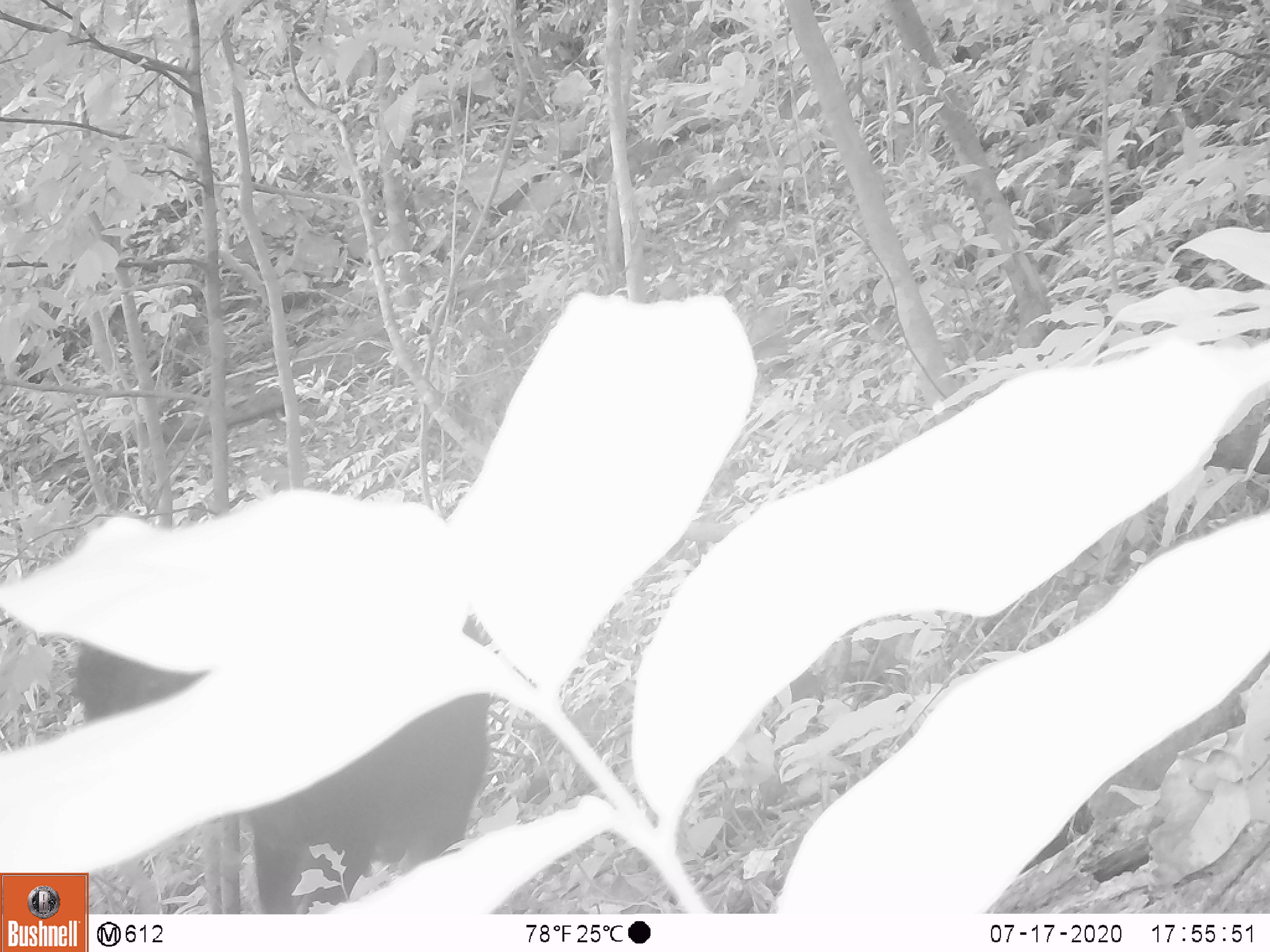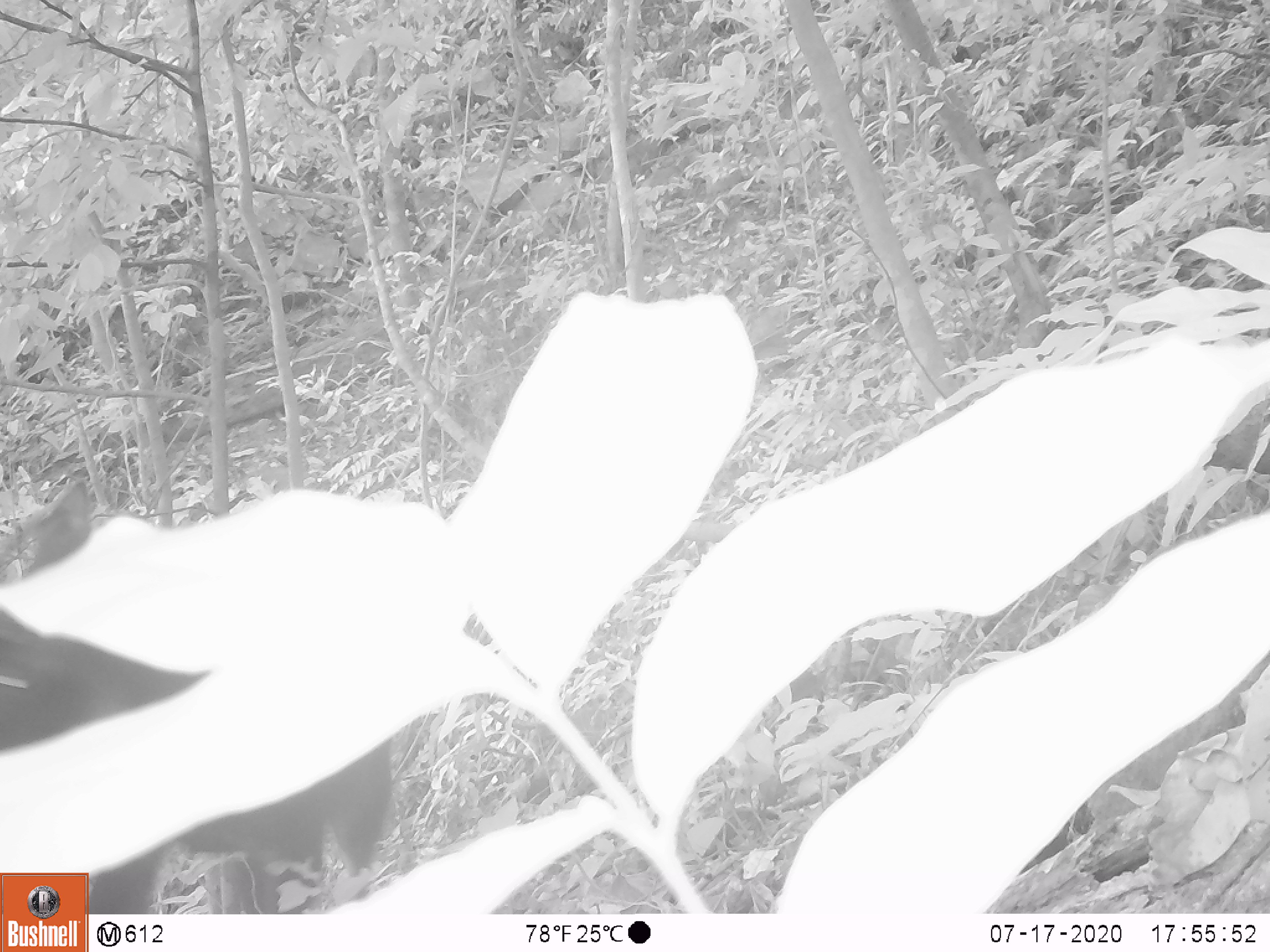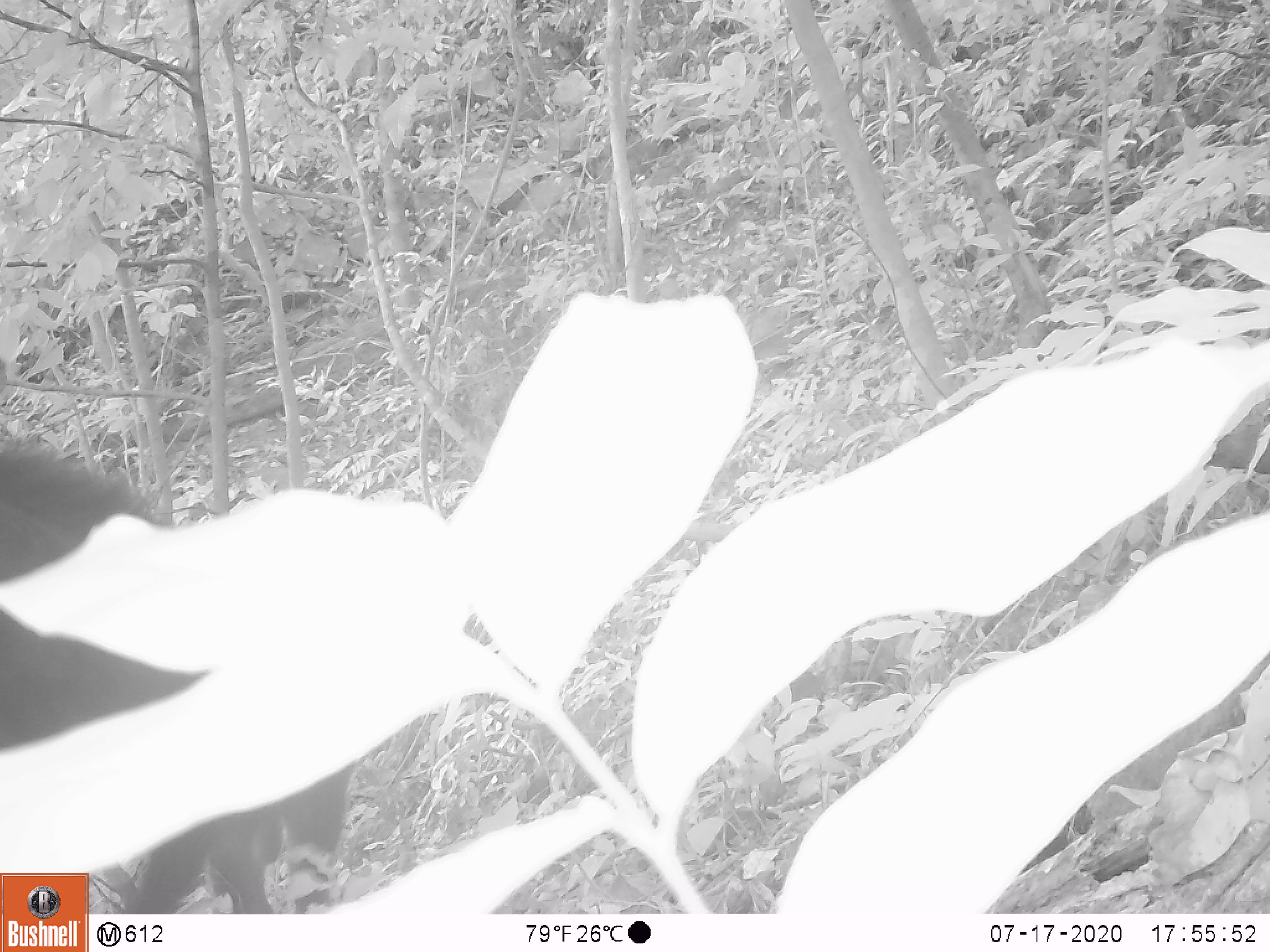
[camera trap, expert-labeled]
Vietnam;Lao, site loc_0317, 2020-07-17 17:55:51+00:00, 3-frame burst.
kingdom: Animalia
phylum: Chordata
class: Mammalia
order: Artiodactyla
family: Bovidae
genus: Capricornis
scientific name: Capricornis sumatraensis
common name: chinese serow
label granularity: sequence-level